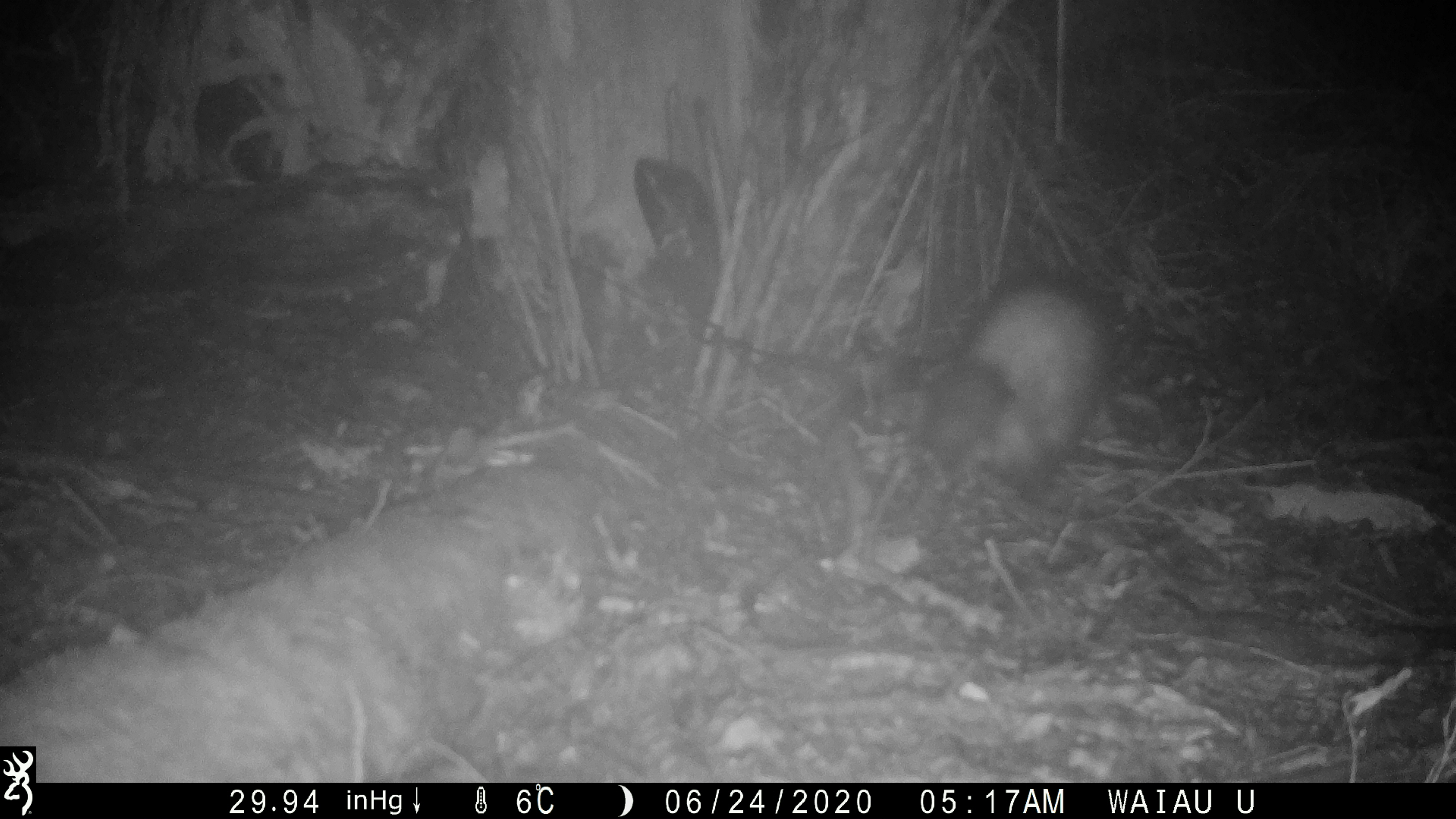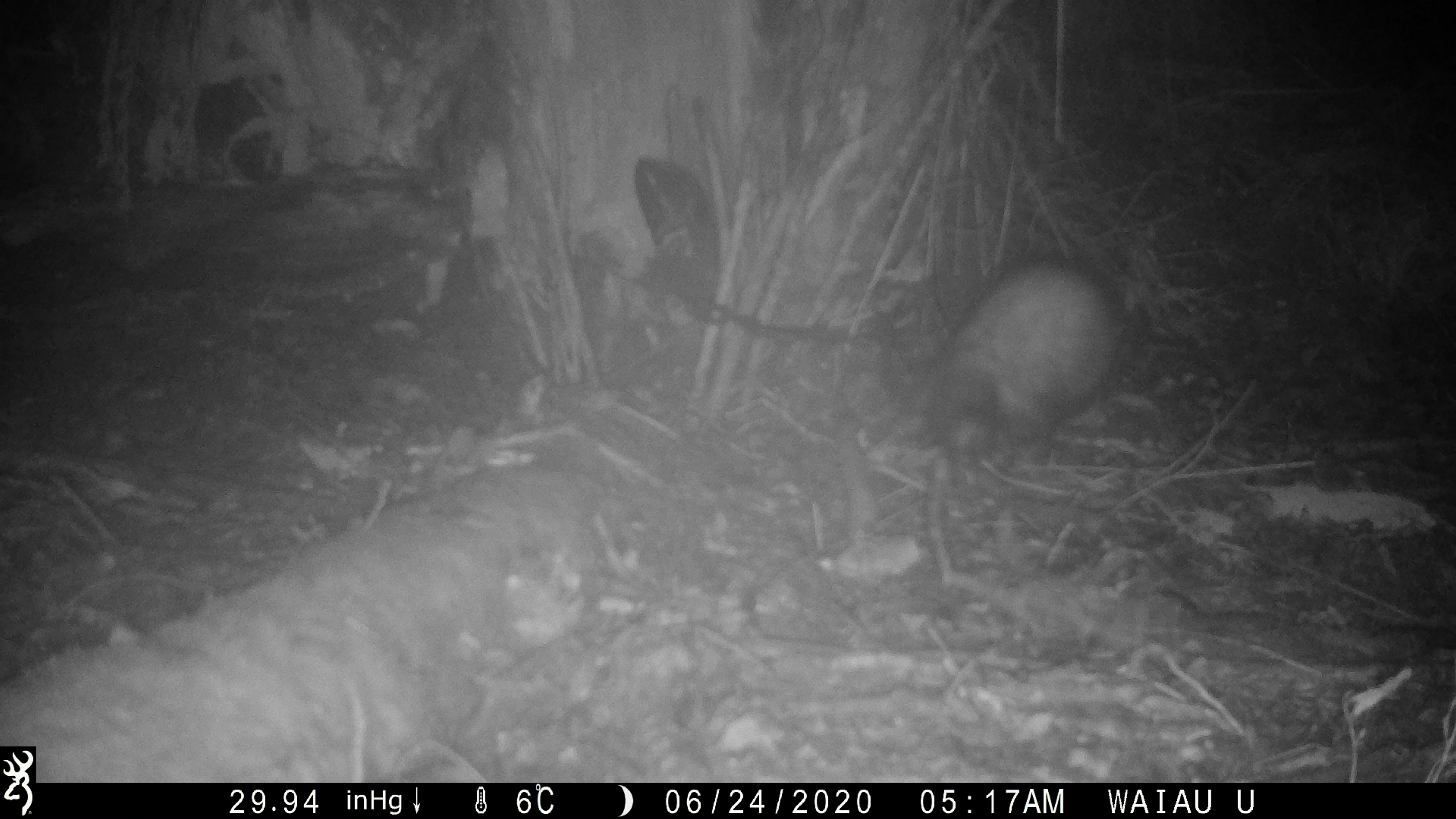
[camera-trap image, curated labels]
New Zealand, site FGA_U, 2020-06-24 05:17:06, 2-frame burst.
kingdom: Animalia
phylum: Chordata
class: Mammalia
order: Carnivora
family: Mustelidae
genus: Mustela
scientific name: Mustela furo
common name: ferret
Ferret (Mustela furo).